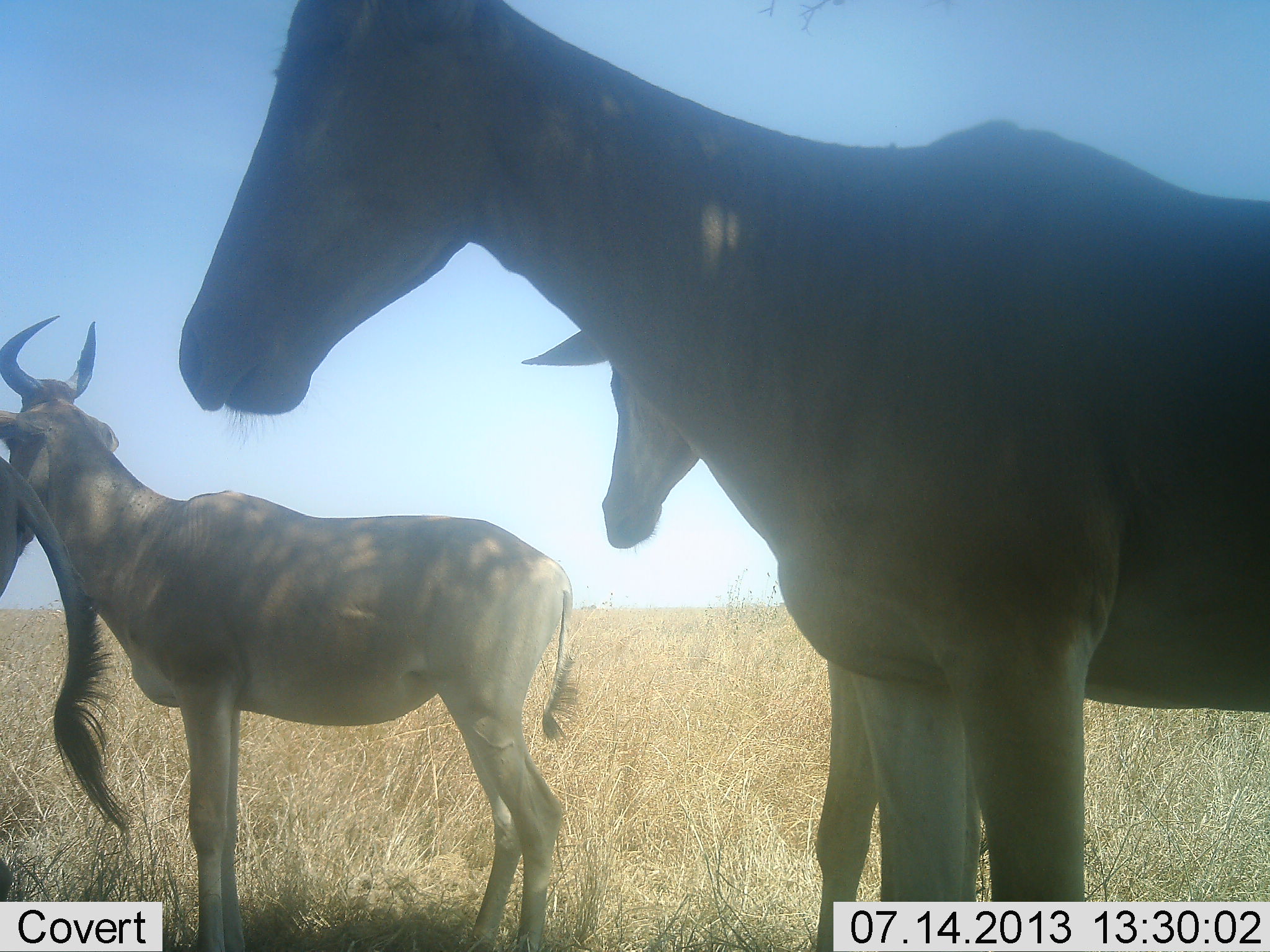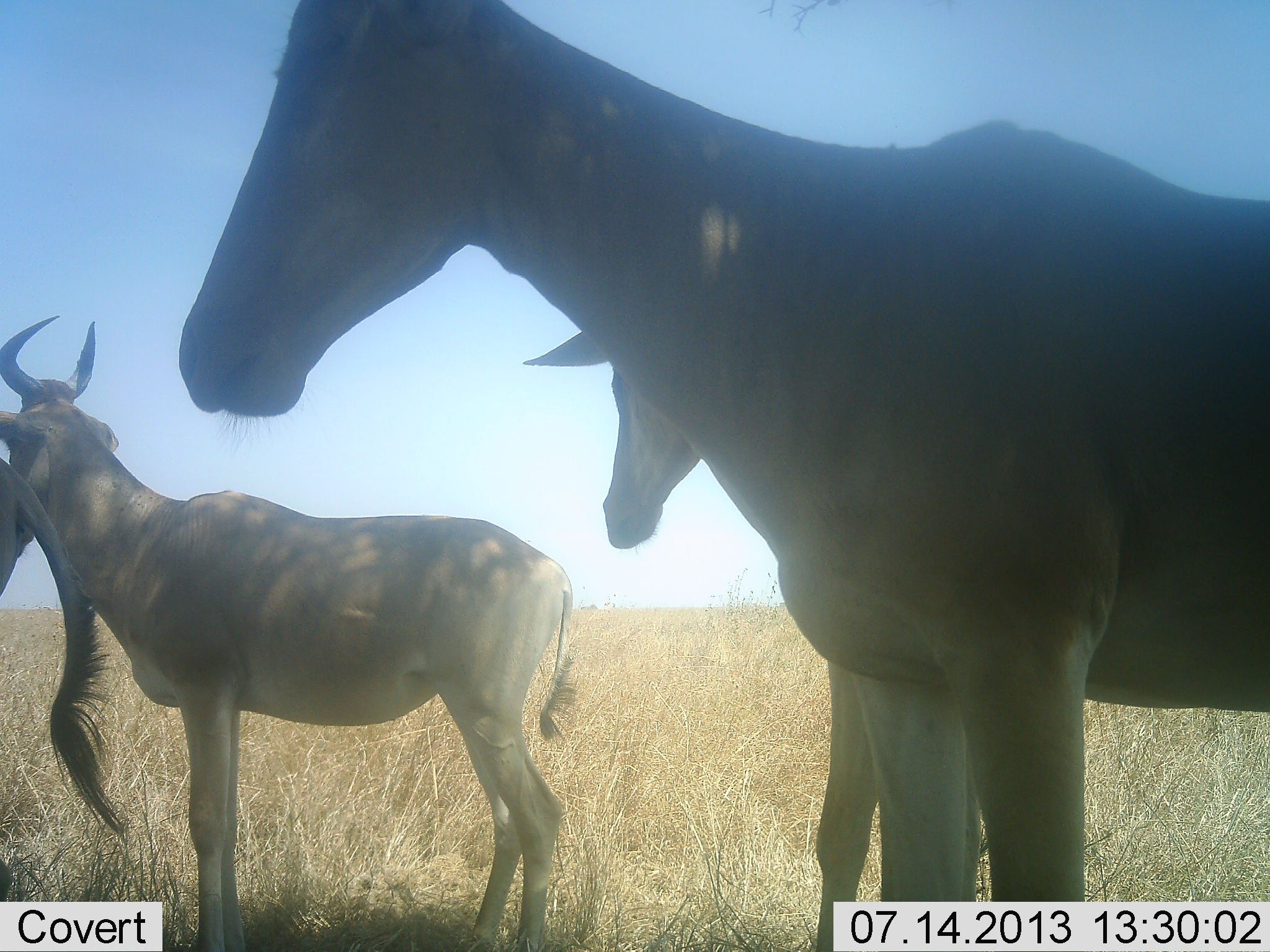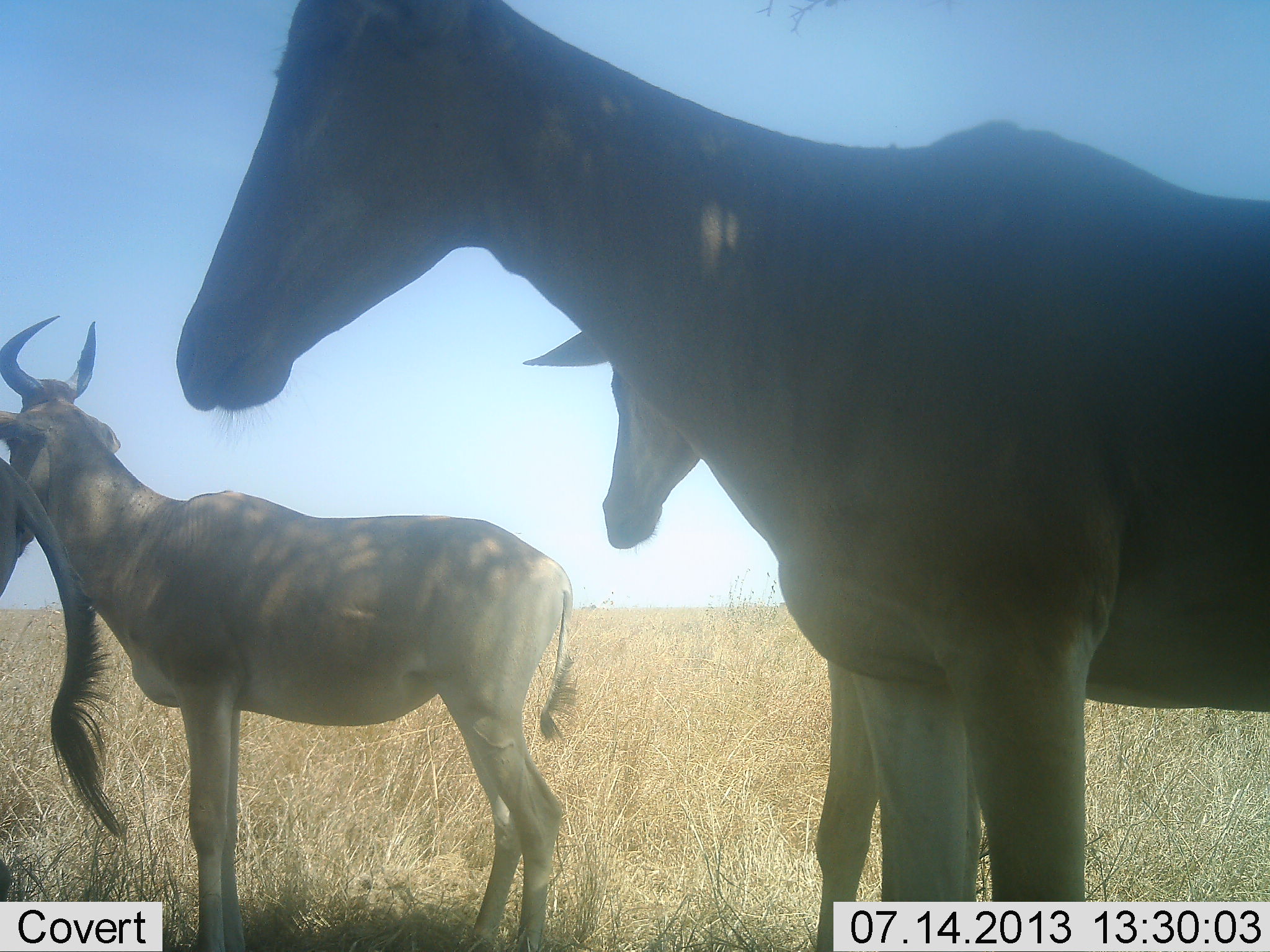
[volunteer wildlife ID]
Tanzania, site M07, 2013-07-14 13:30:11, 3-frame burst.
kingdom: Animalia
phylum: Chordata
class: Mammalia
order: Artiodactyla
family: Bovidae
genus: Alcelaphus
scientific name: Alcelaphus buselaphus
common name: hartebeest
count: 4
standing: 90%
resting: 0%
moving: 0%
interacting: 10%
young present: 10%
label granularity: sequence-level